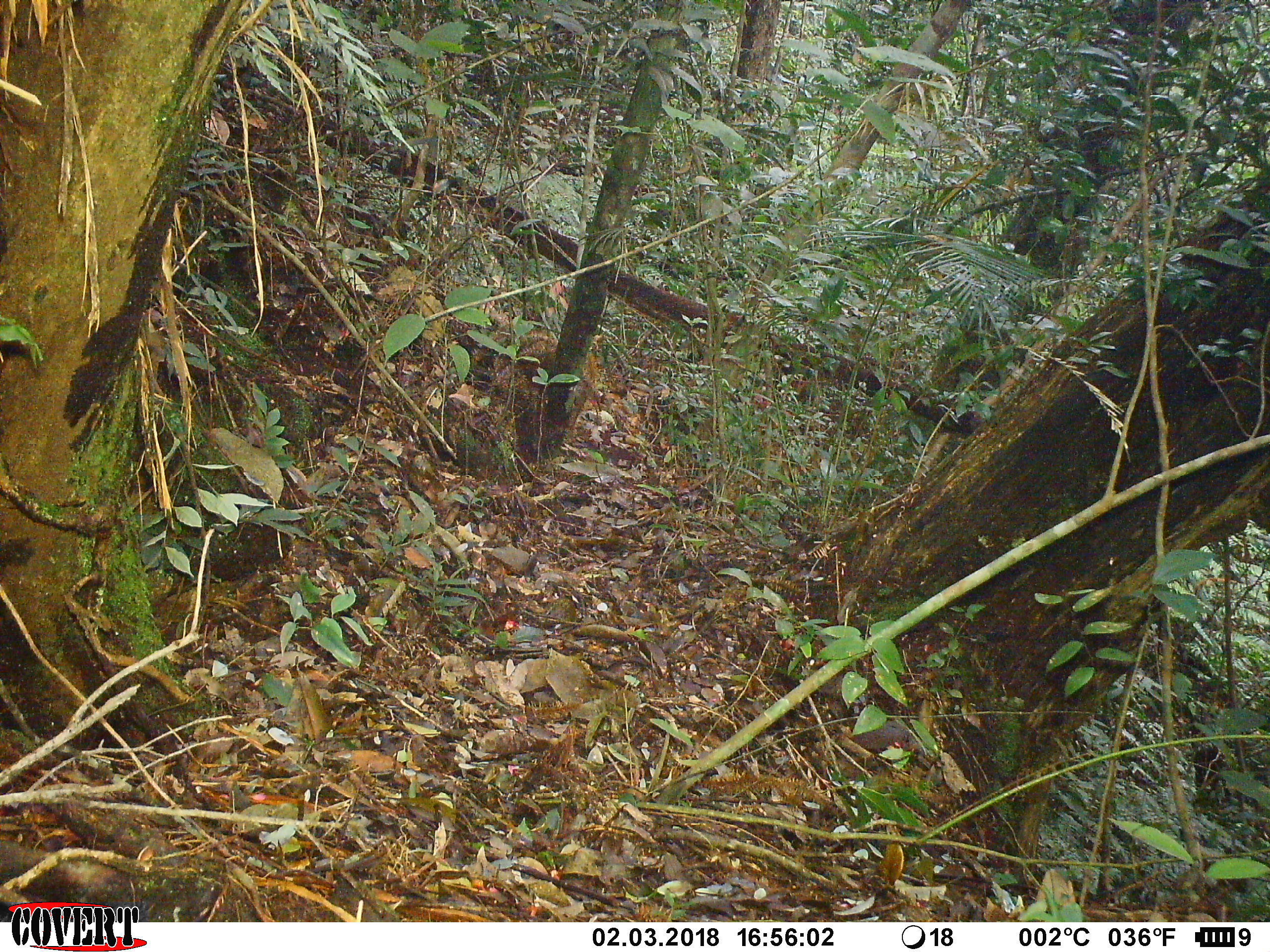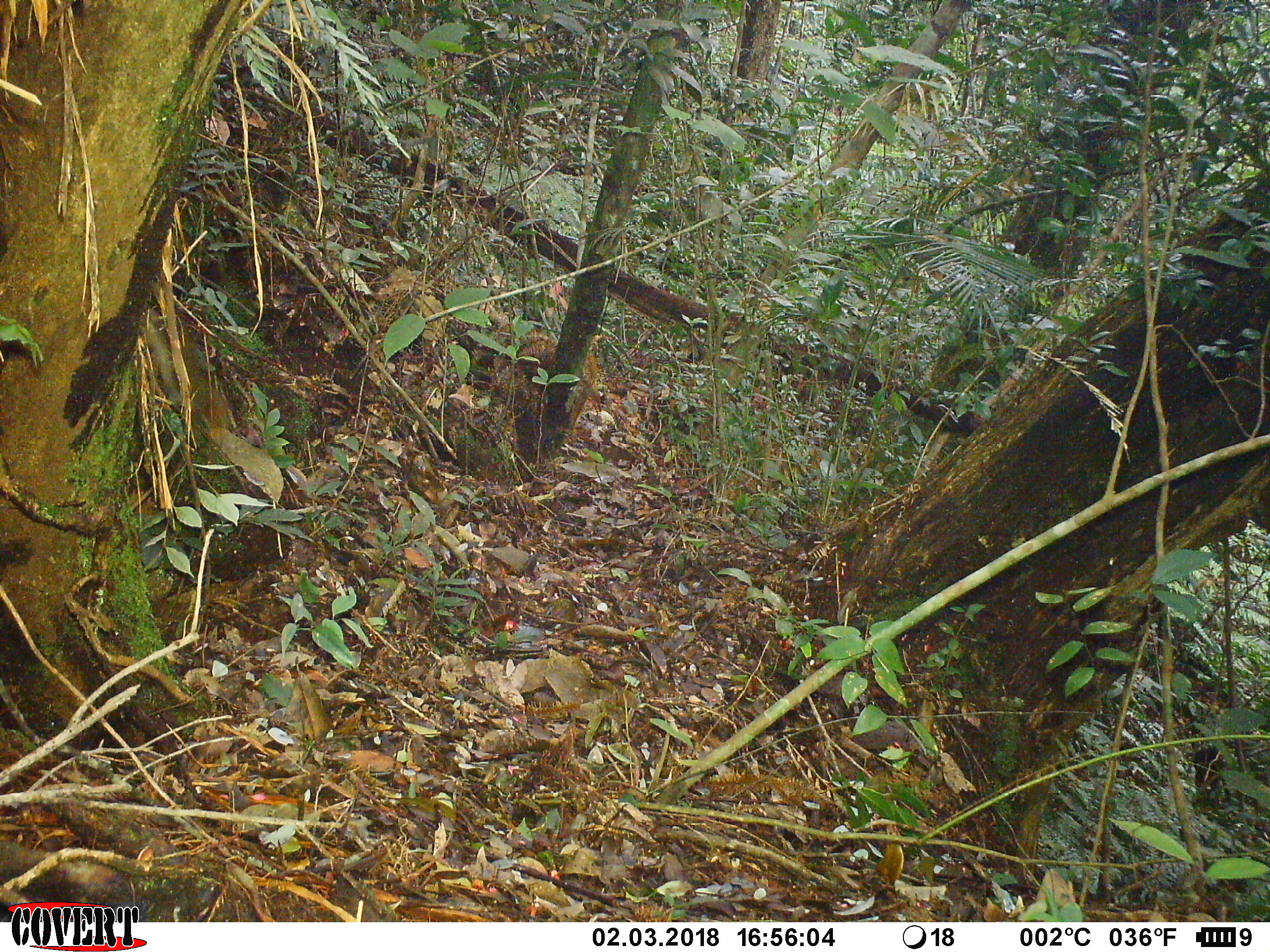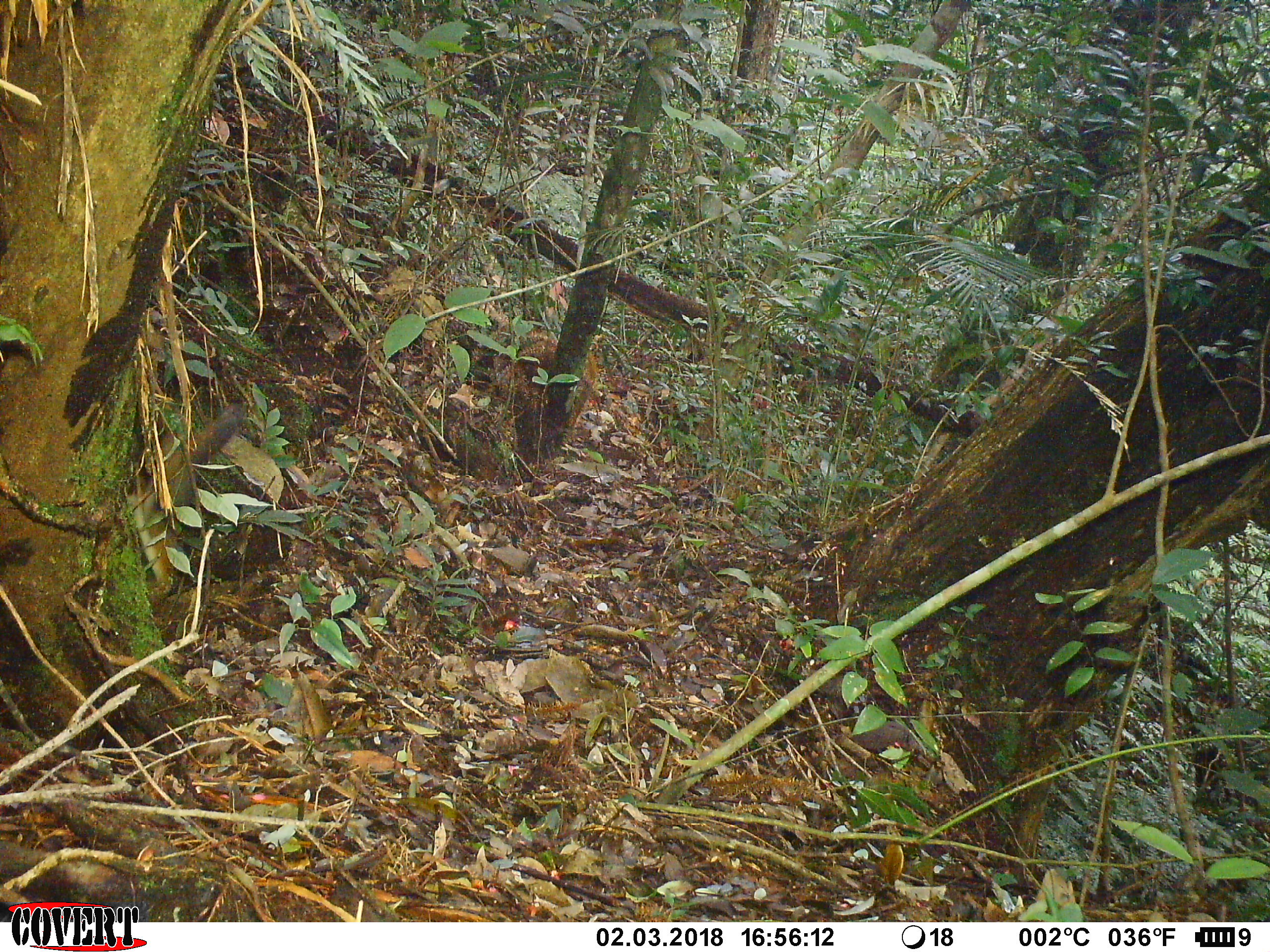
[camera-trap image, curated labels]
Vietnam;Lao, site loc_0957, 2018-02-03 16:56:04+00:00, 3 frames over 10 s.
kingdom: Animalia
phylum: Chordata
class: Mammalia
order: Rodentia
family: Sciuridae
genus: Dremomys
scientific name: Dremomys rufigenis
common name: red-cheeked squirrel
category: red cheeked squirrel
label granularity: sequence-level